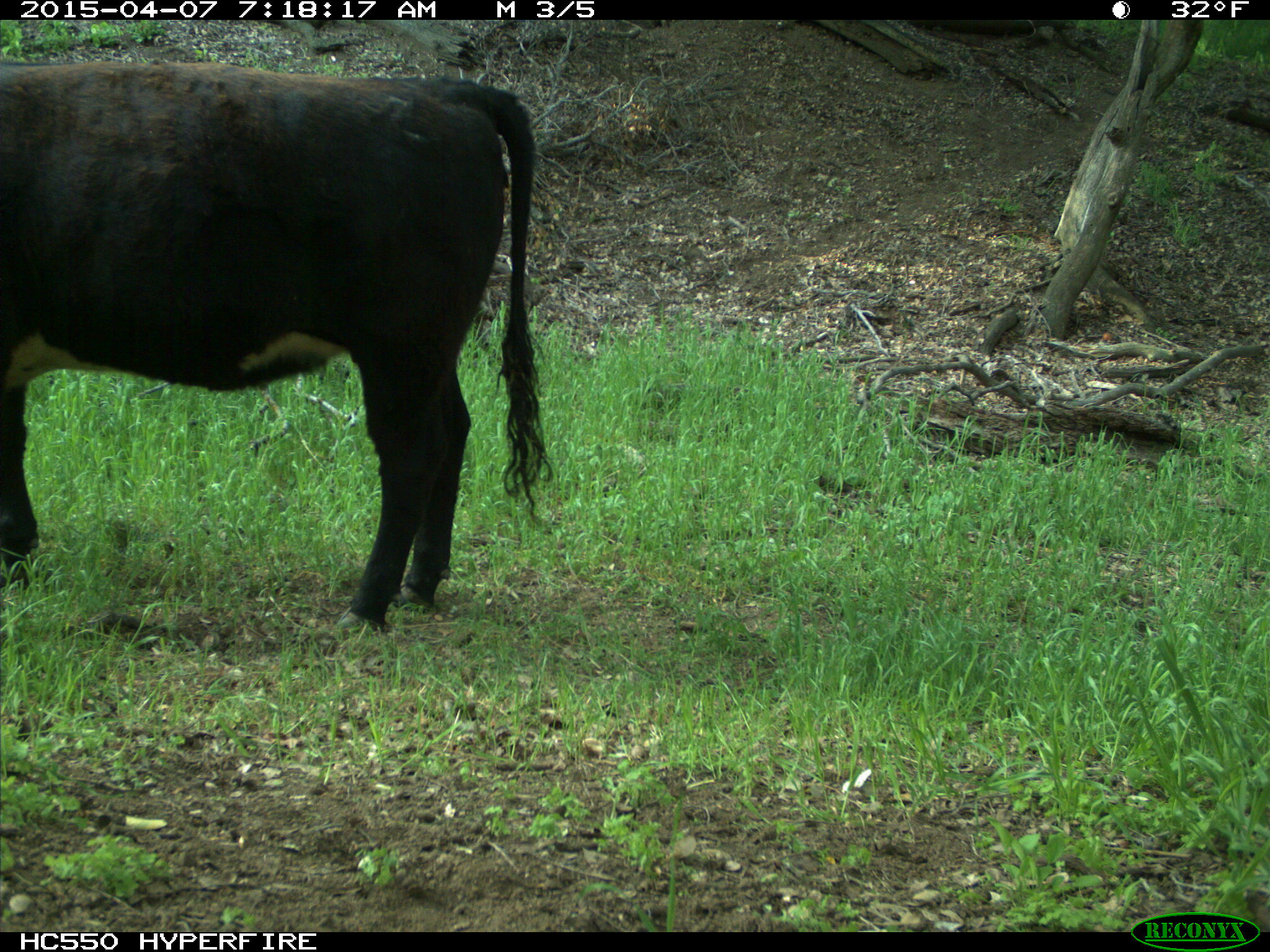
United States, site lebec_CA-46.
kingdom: Animalia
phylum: Chordata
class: Mammalia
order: Artiodactyla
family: Bovidae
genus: Bos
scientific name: Bos taurus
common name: domestic cow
Bos taurus (domestic cow).